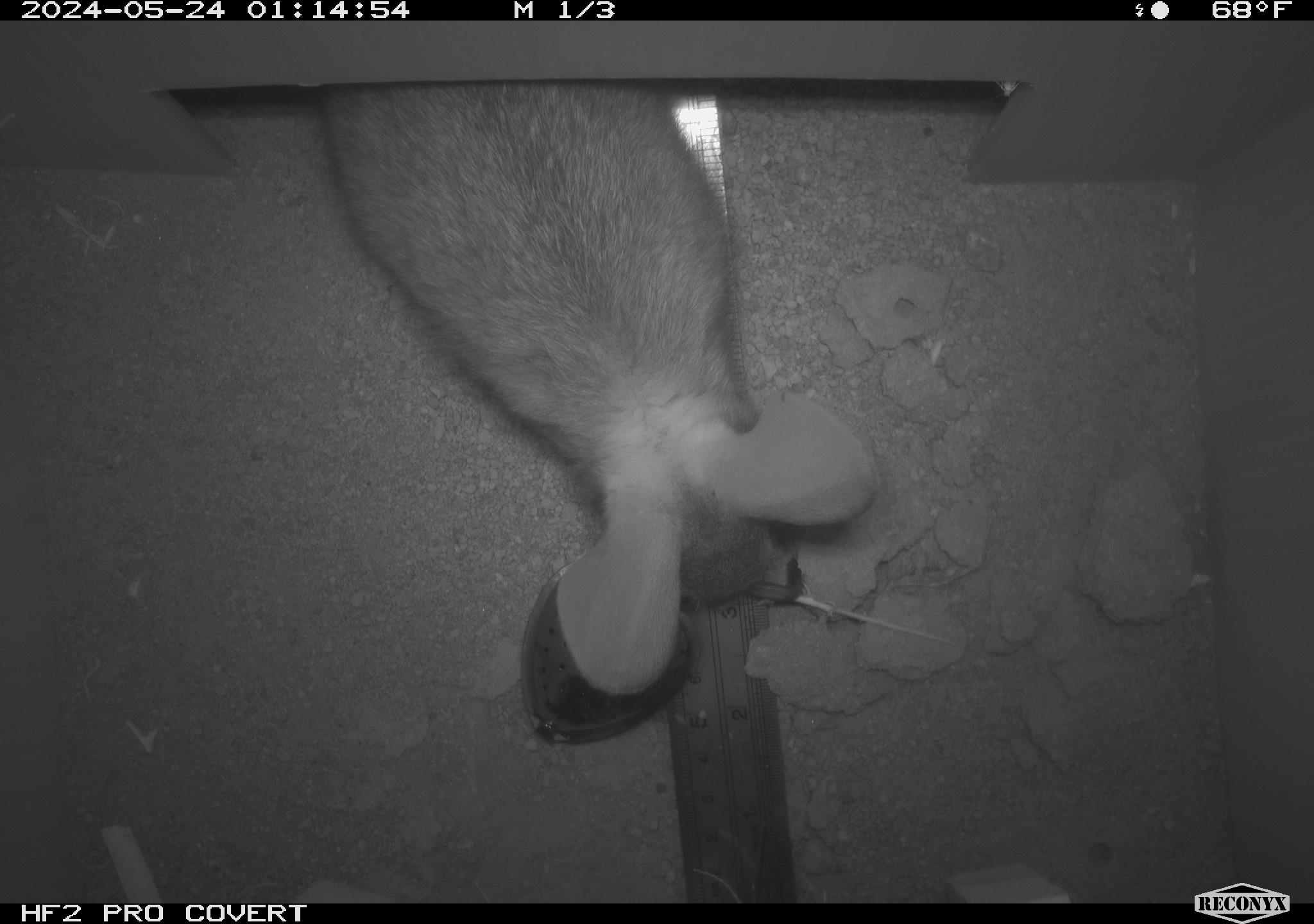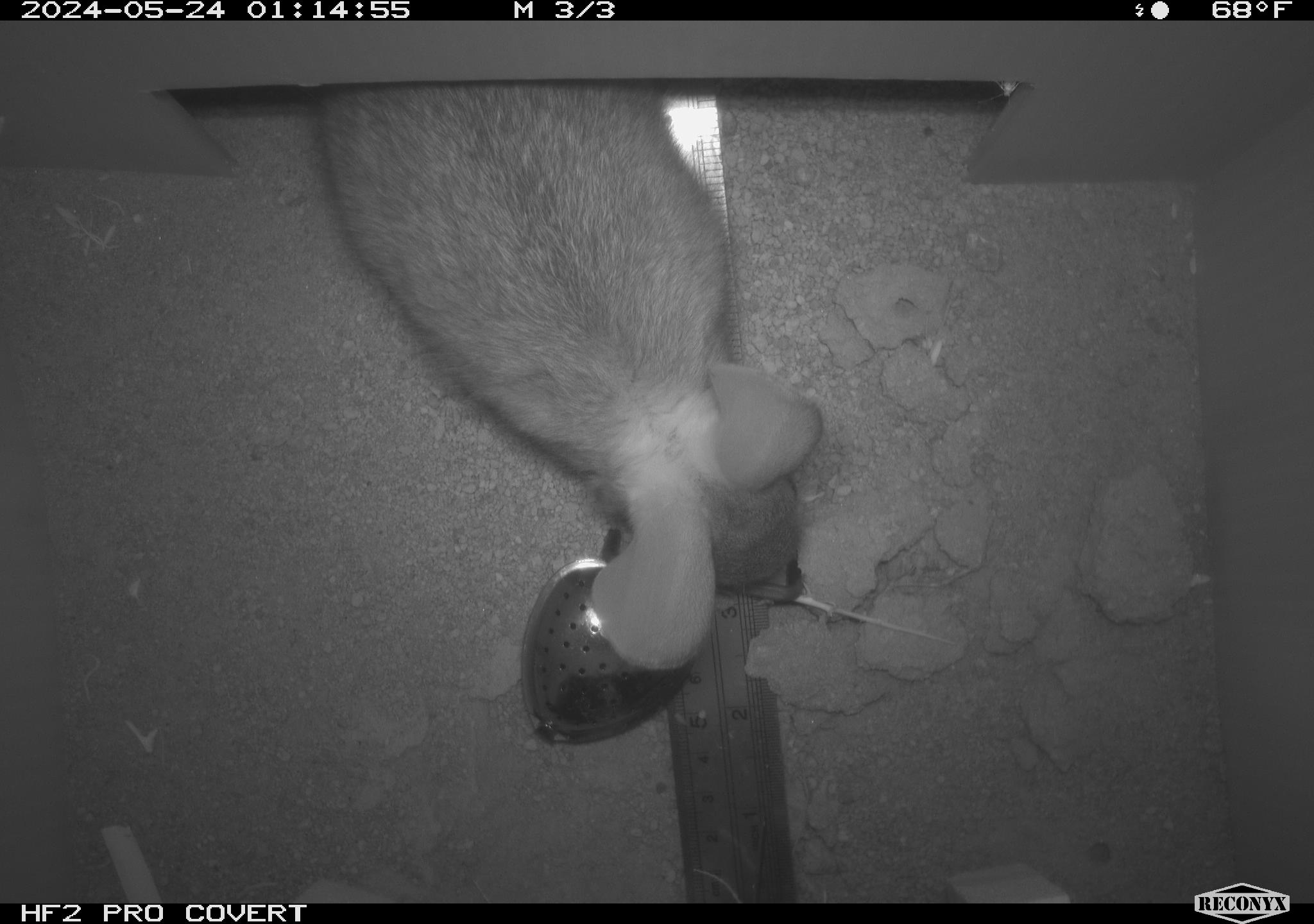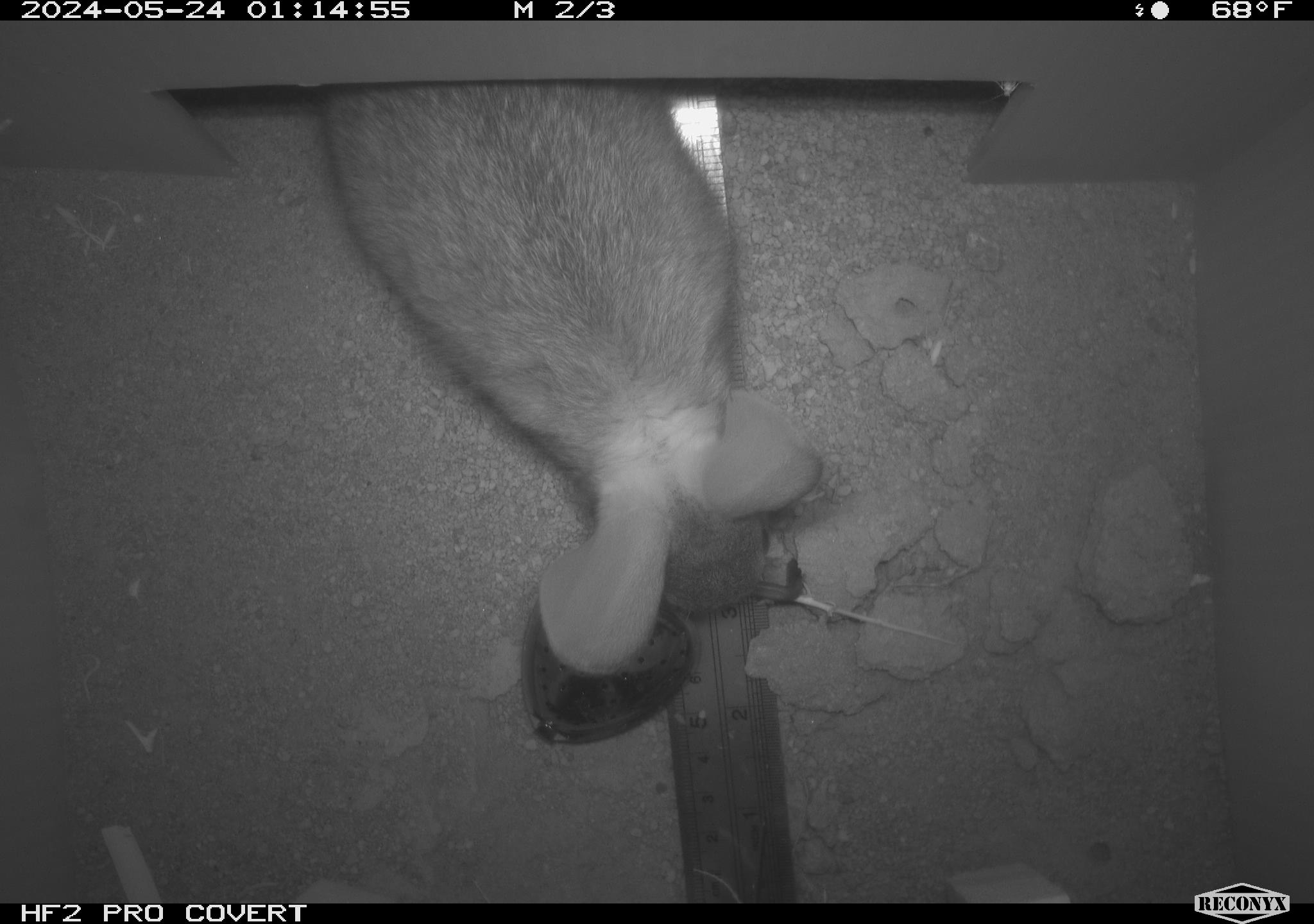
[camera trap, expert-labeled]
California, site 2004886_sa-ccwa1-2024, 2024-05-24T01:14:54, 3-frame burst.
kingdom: Animalia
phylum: Chordata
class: Mammalia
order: Lagomorpha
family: Leporidae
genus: Sylvilagus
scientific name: Sylvilagus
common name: cottontail rabbits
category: sylvilagus species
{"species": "sylvilagus species (cottontail rabbits) (Sylvilagus)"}